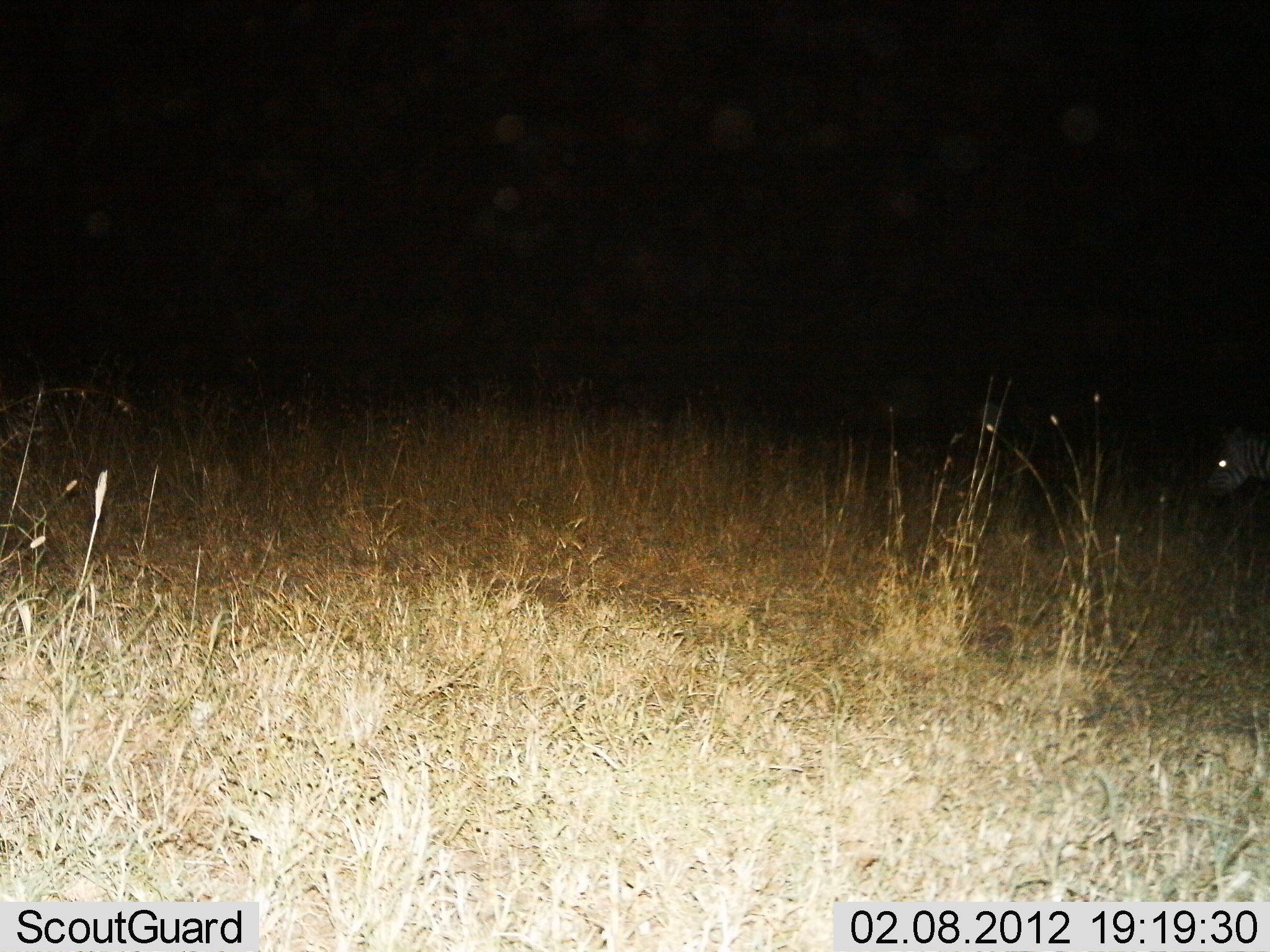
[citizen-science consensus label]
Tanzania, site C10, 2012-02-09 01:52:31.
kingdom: Animalia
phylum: Chordata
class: Mammalia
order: Perissodactyla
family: Equidae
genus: Equus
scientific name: Equus quagga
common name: plains zebra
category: zebra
Zebra (plains zebra) (Equus quagga), count 1. Behavior (volunteer vote fractions): standing 33%, resting 0%, moving 50%, interacting 0%. Young present (vote fraction): 0%. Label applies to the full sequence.